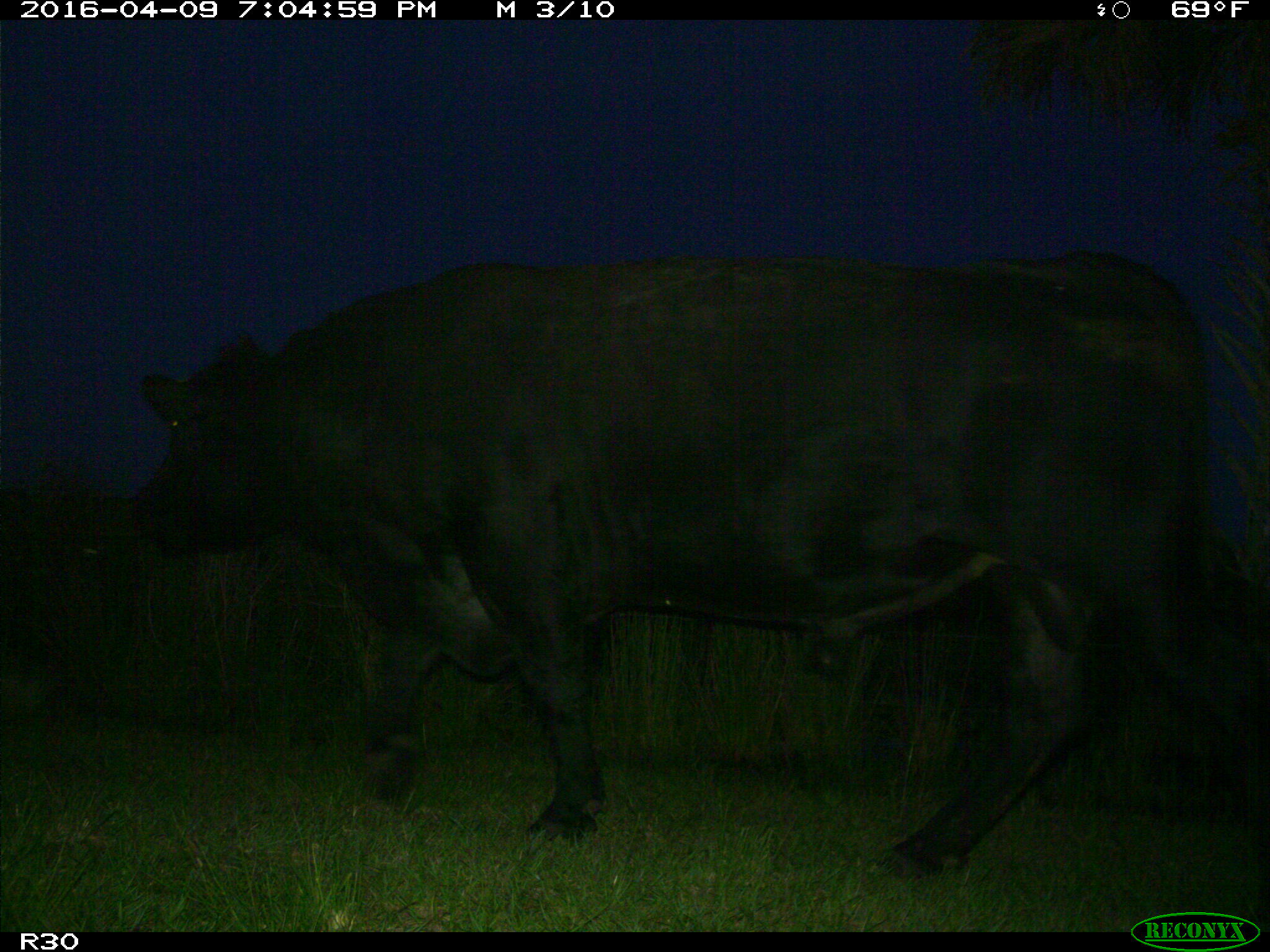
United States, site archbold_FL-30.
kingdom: Animalia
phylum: Chordata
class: Mammalia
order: Artiodactyla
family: Bovidae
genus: Bos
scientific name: Bos taurus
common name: domestic cow